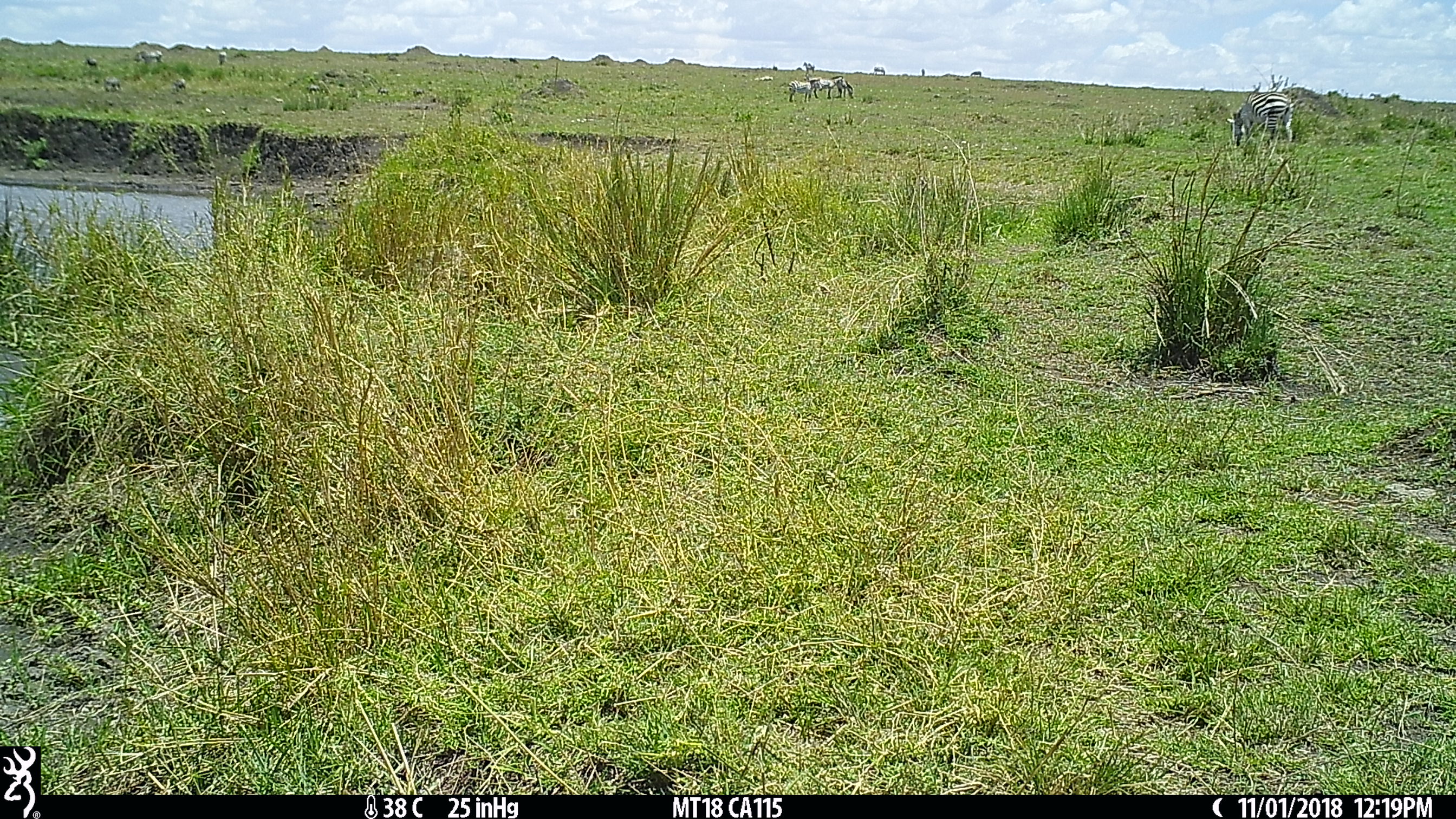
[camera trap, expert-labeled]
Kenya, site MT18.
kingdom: Animalia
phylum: Chordata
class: Mammalia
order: Perissodactyla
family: Equidae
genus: Equus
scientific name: Equus quagga burchellii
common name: burchell's zebra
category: zebra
Zebra (burchell's zebra) (Equus quagga burchellii).